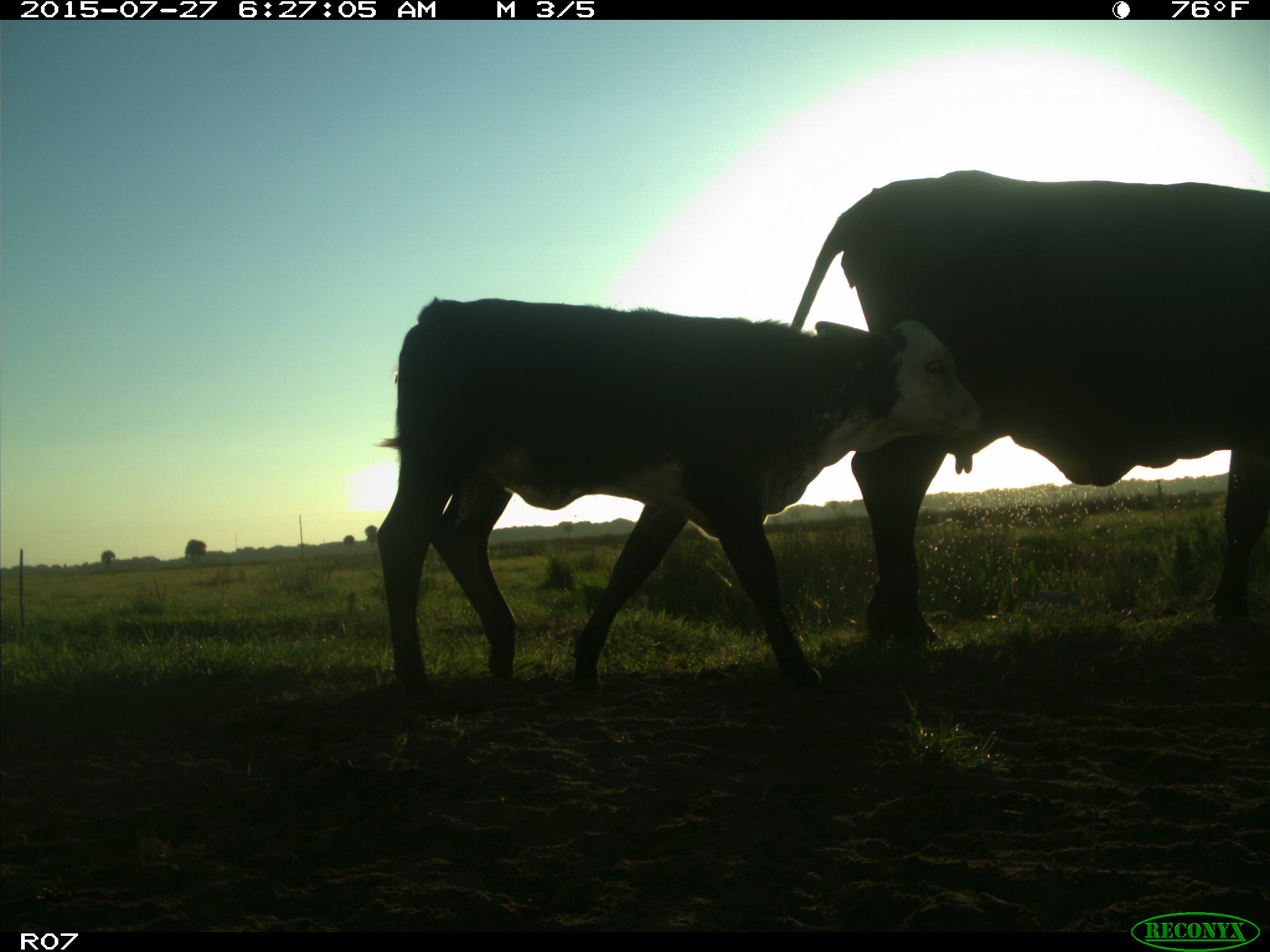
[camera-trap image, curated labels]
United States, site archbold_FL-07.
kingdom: Animalia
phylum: Chordata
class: Mammalia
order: Artiodactyla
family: Bovidae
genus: Bos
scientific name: Bos taurus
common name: domestic cow